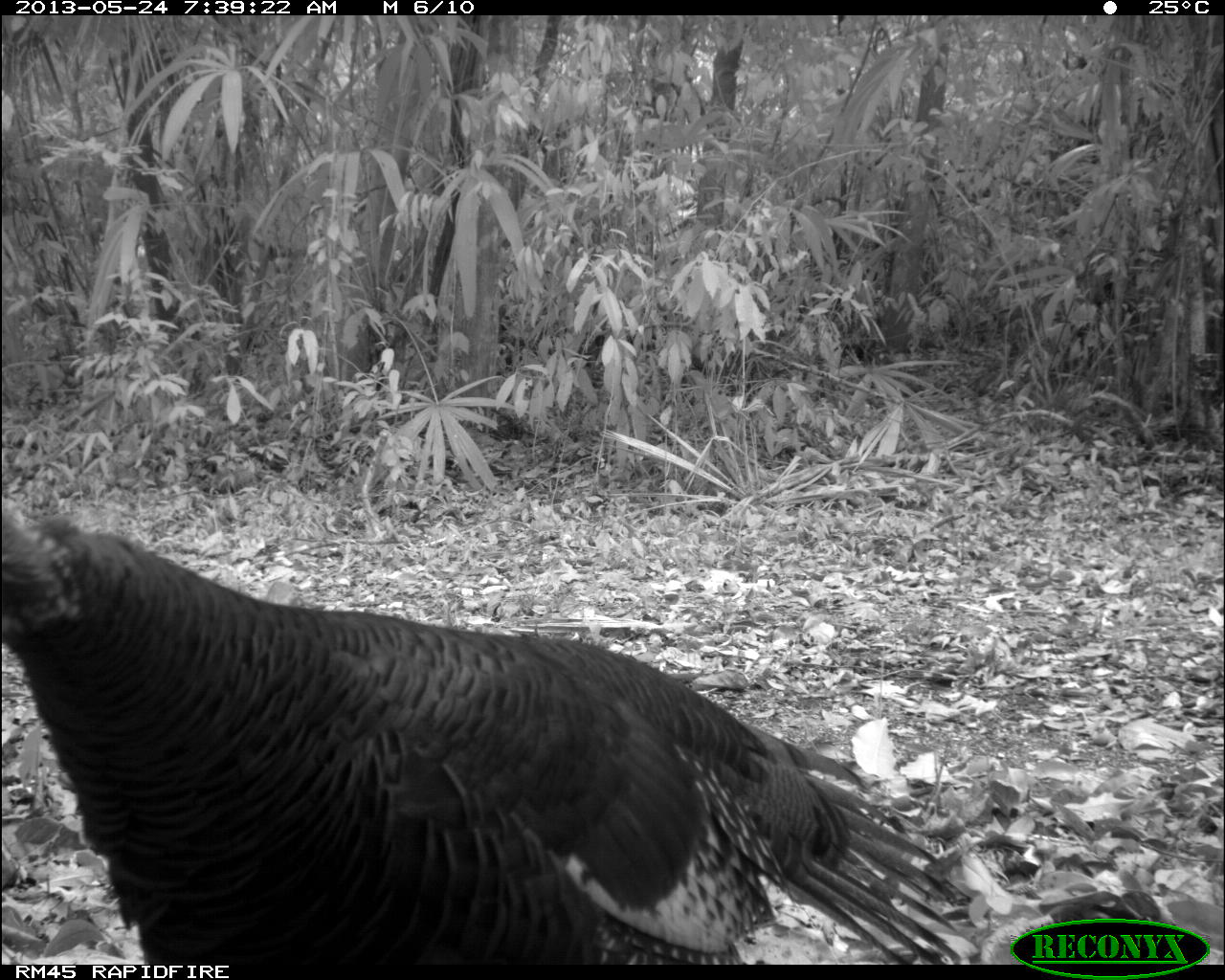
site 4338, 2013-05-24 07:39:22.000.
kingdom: Animalia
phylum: Chordata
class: Aves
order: Galliformes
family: Phasianidae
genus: Meleagris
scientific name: Meleagris ocellata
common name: ocellated turkey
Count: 1.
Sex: female.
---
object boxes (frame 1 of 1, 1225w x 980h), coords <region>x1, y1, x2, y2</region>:
meleagris ocellata: <region>0, 497, 986, 963</region>